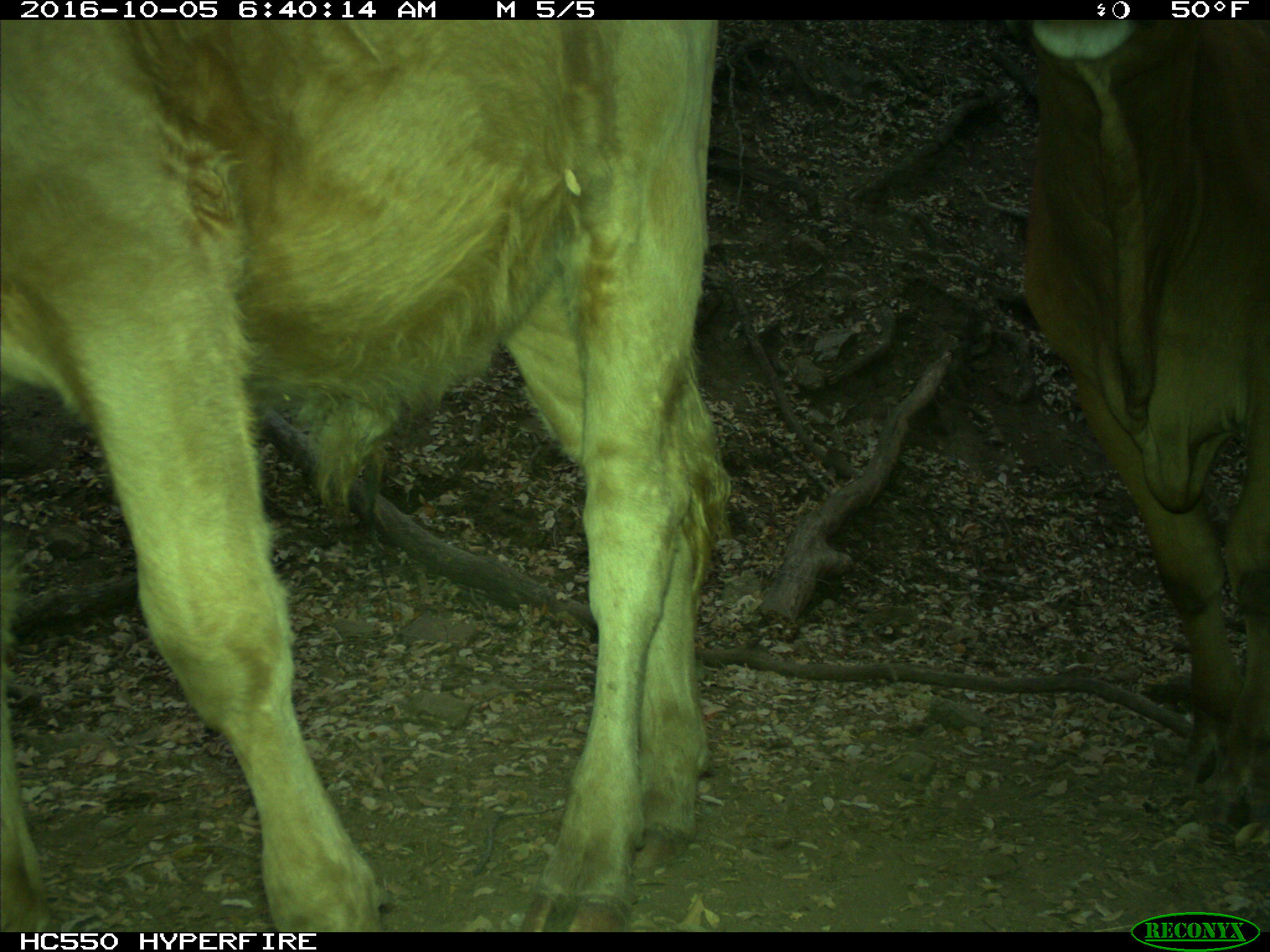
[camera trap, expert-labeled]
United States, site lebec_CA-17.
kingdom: Animalia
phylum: Chordata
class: Mammalia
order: Artiodactyla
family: Bovidae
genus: Bos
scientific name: Bos taurus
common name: domestic cow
Bos taurus (domestic cow).